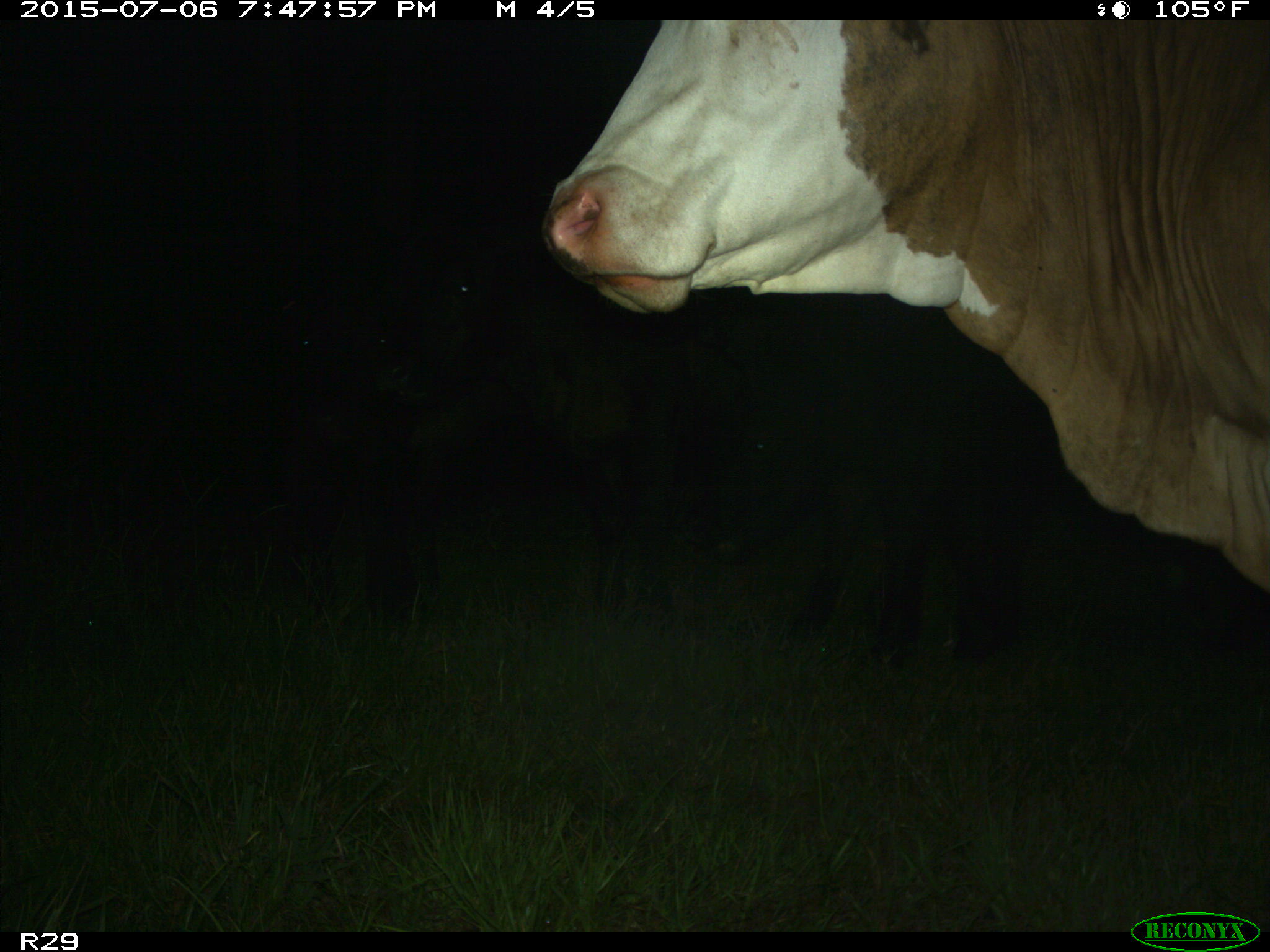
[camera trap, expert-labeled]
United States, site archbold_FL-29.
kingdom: Animalia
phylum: Chordata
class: Mammalia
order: Artiodactyla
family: Bovidae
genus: Bos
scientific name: Bos taurus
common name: domestic cow